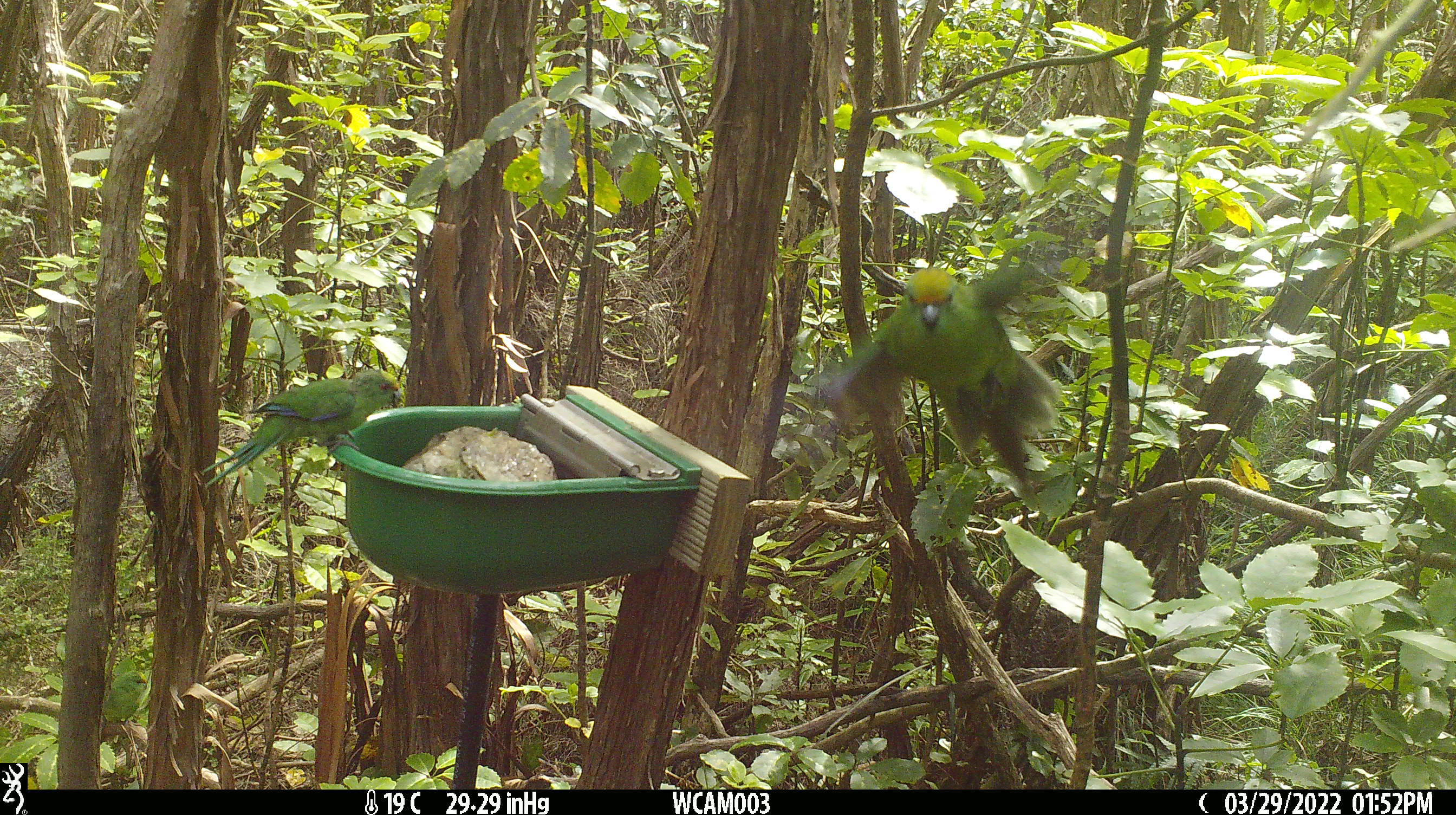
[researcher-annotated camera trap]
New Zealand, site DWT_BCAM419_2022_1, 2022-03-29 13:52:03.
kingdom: Animalia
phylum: Chordata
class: Aves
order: Psittaciformes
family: Psittaculidae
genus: Cyanoramphus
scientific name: Cyanoramphus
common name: parakeet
Parakeet (Cyanoramphus).